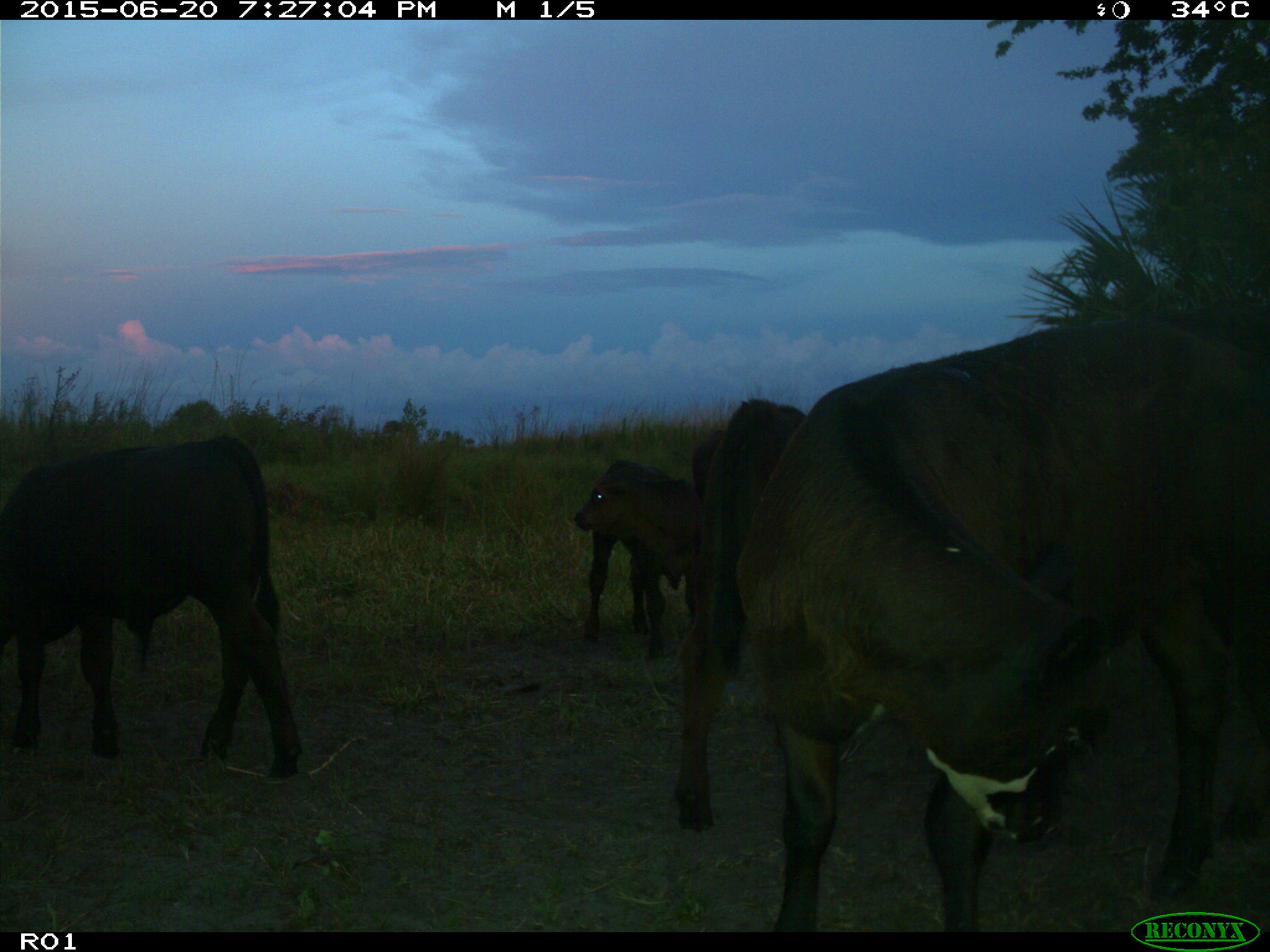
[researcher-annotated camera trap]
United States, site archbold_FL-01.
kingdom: Animalia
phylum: Chordata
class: Mammalia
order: Artiodactyla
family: Bovidae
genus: Bos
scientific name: Bos taurus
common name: domestic cow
Bos taurus (domestic cow).